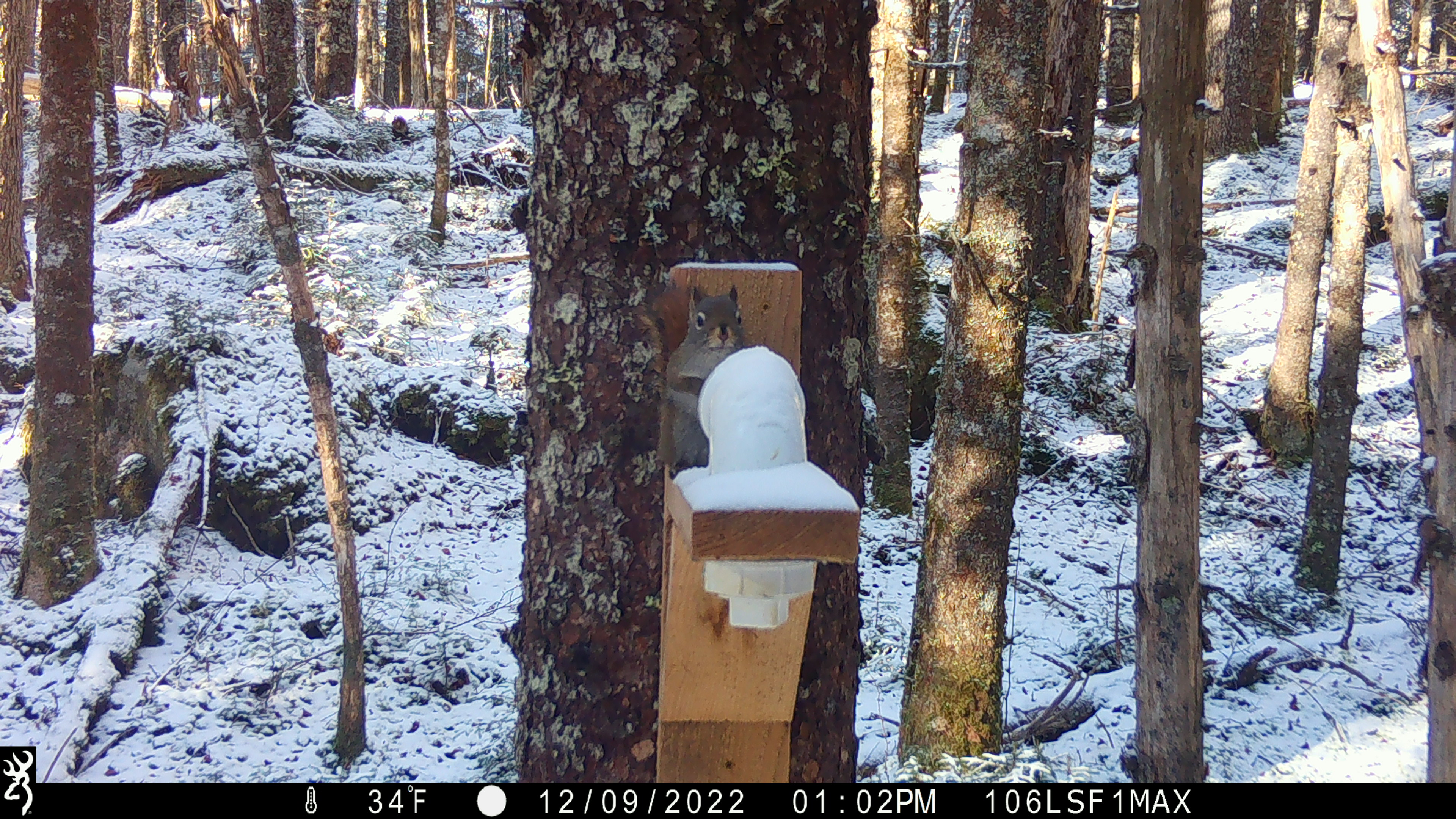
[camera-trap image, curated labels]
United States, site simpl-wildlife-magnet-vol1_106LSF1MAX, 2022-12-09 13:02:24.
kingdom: Animalia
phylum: Chordata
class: Mammalia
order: Rodentia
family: Sciuridae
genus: Tamiasciurus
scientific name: Tamiasciurus hudsonicus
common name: red squirrel